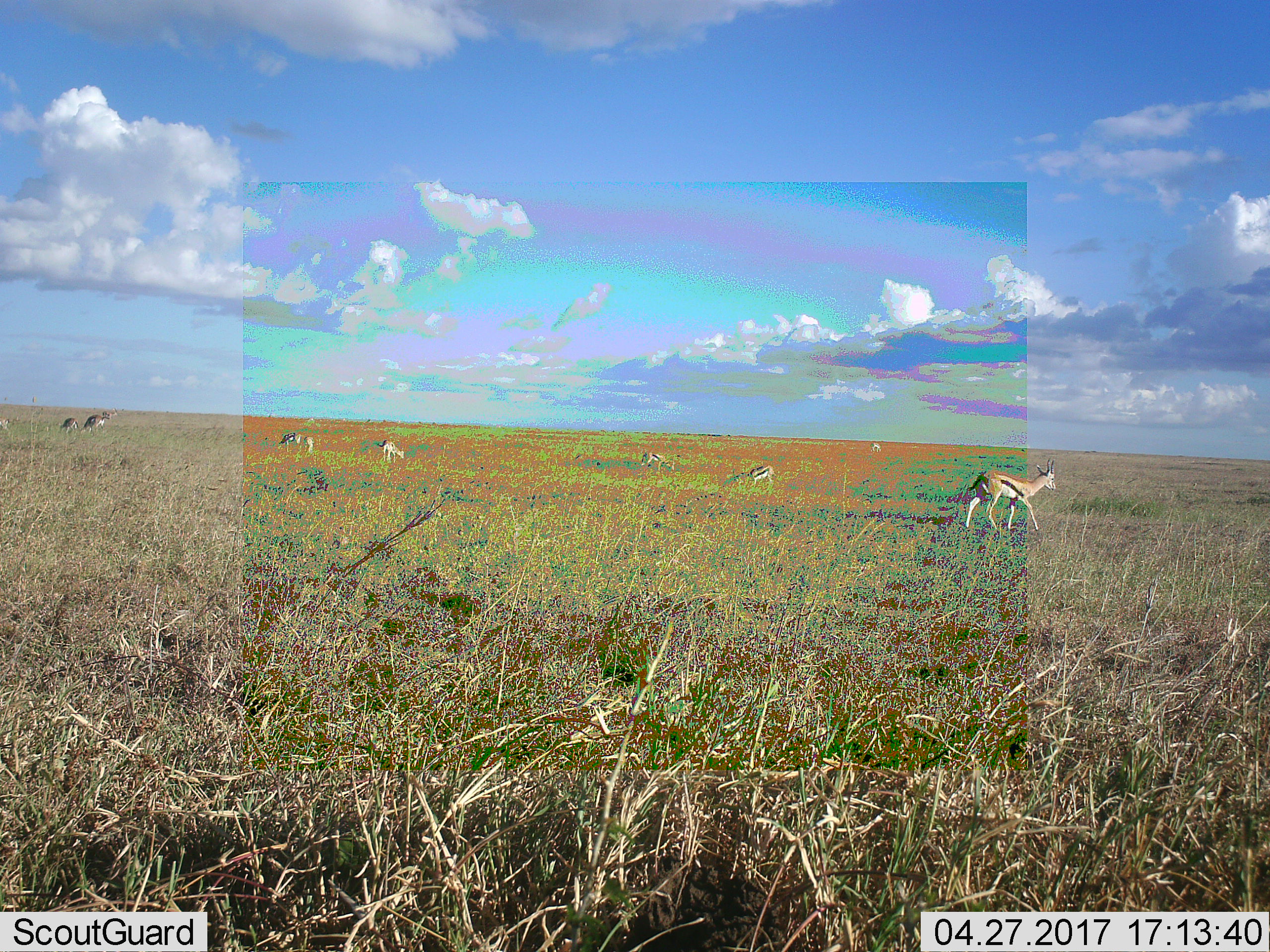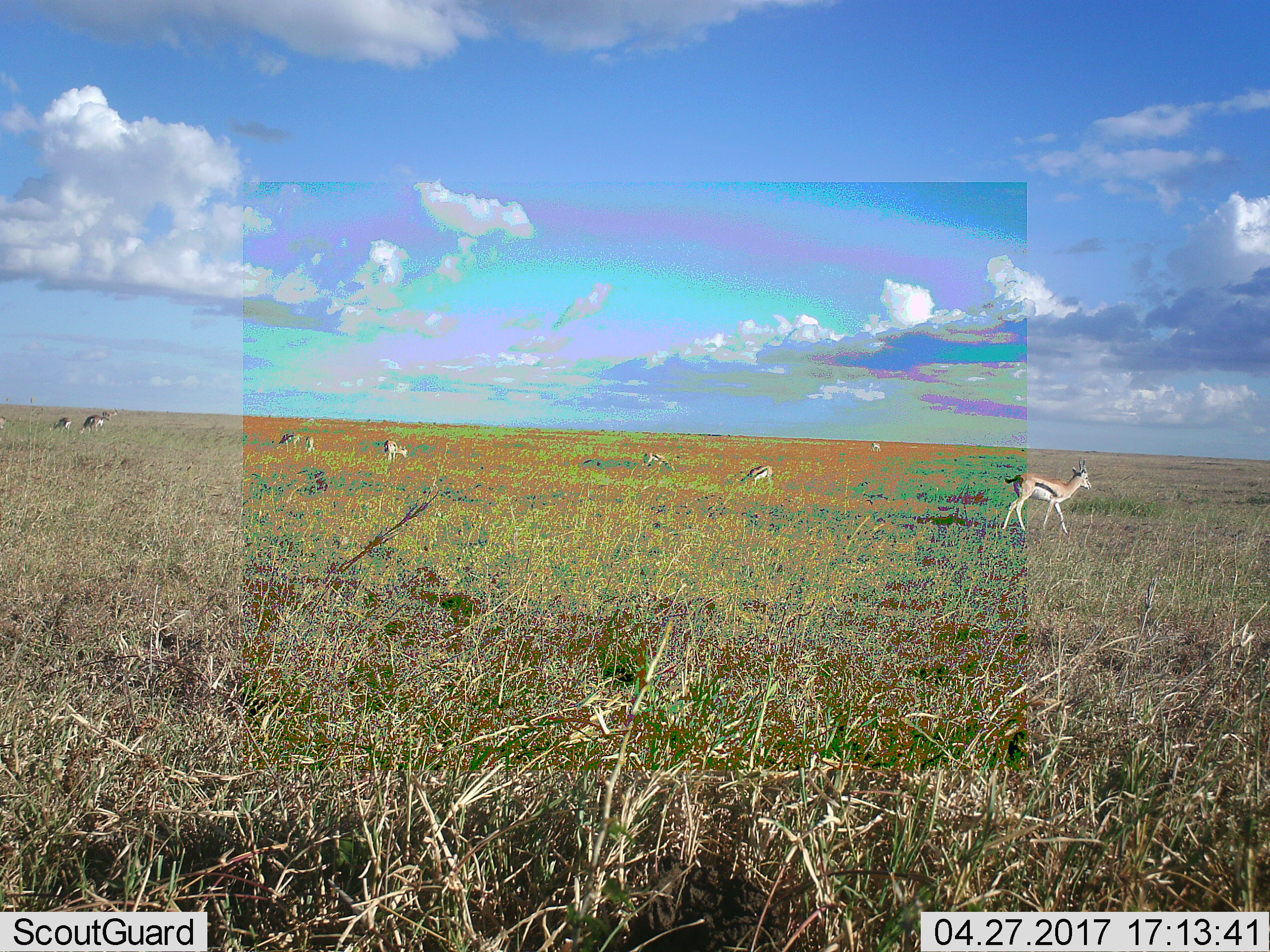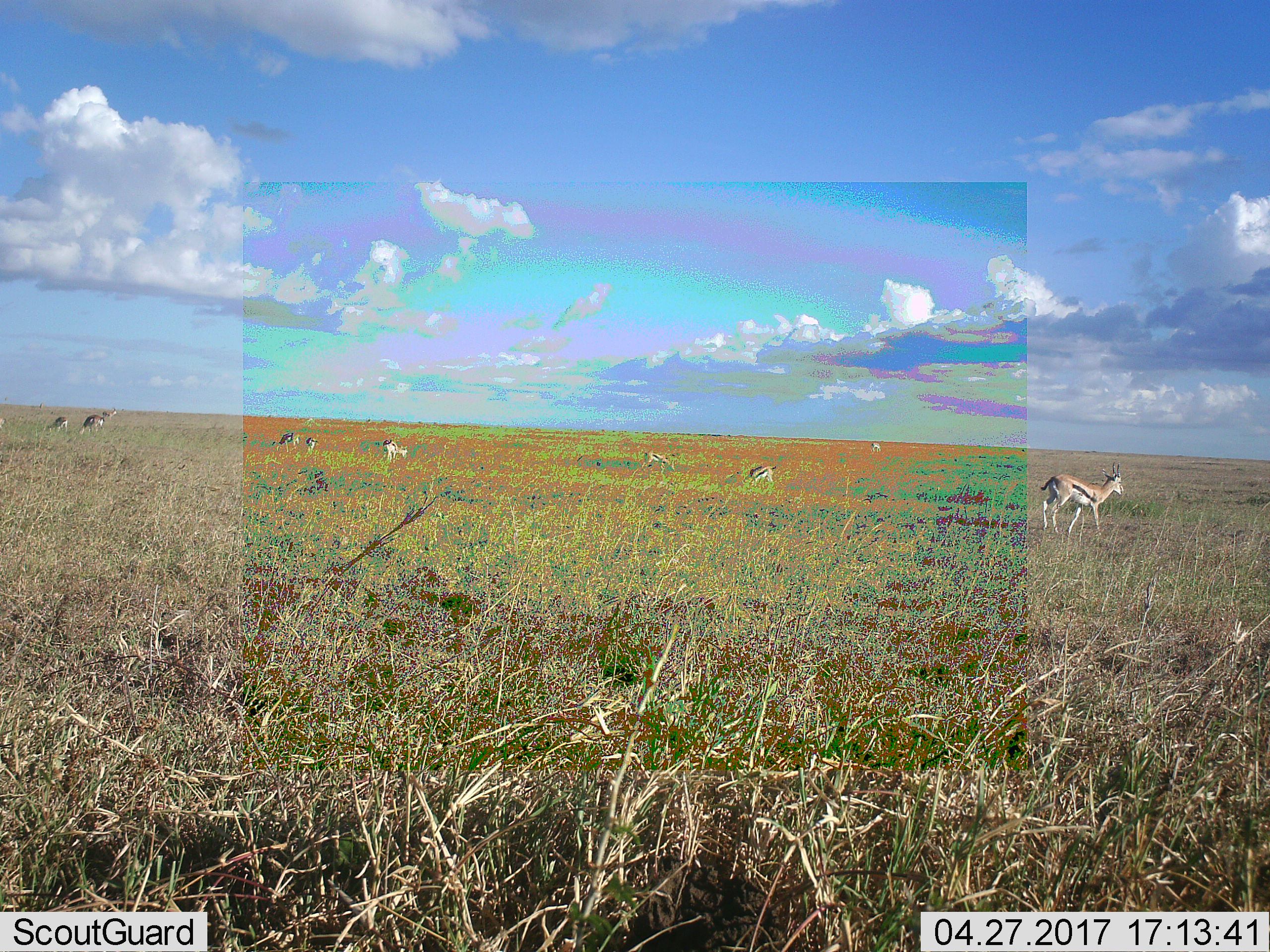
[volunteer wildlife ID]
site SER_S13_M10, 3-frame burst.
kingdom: Animalia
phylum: Chordata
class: Mammalia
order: Artiodactyla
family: Bovidae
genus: Eudorcas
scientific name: Eudorcas thomsonii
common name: thomson's gazelle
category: gazellethomsons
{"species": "gazellethomsons (thomson's gazelle) (Eudorcas thomsonii)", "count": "8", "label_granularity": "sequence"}